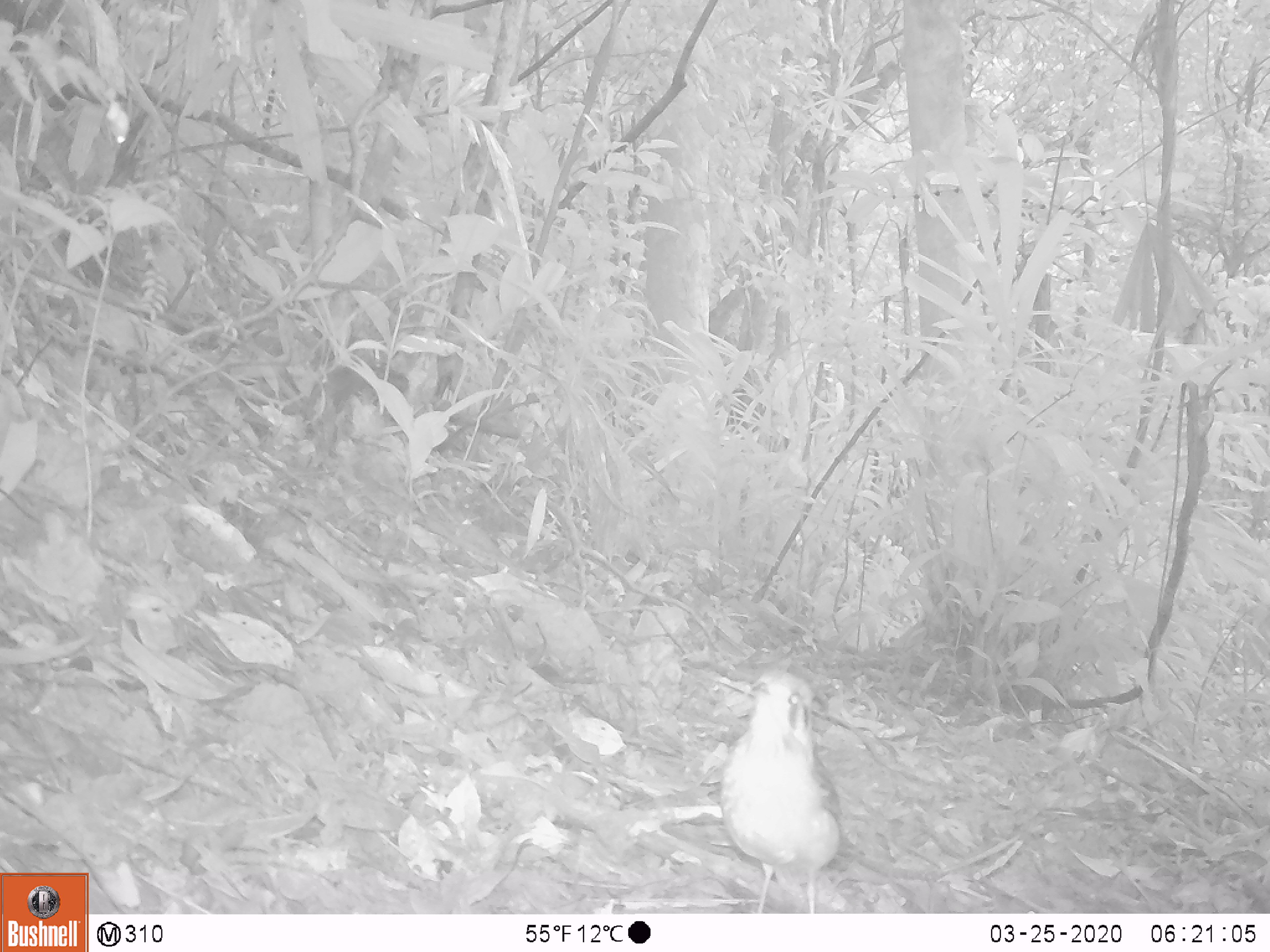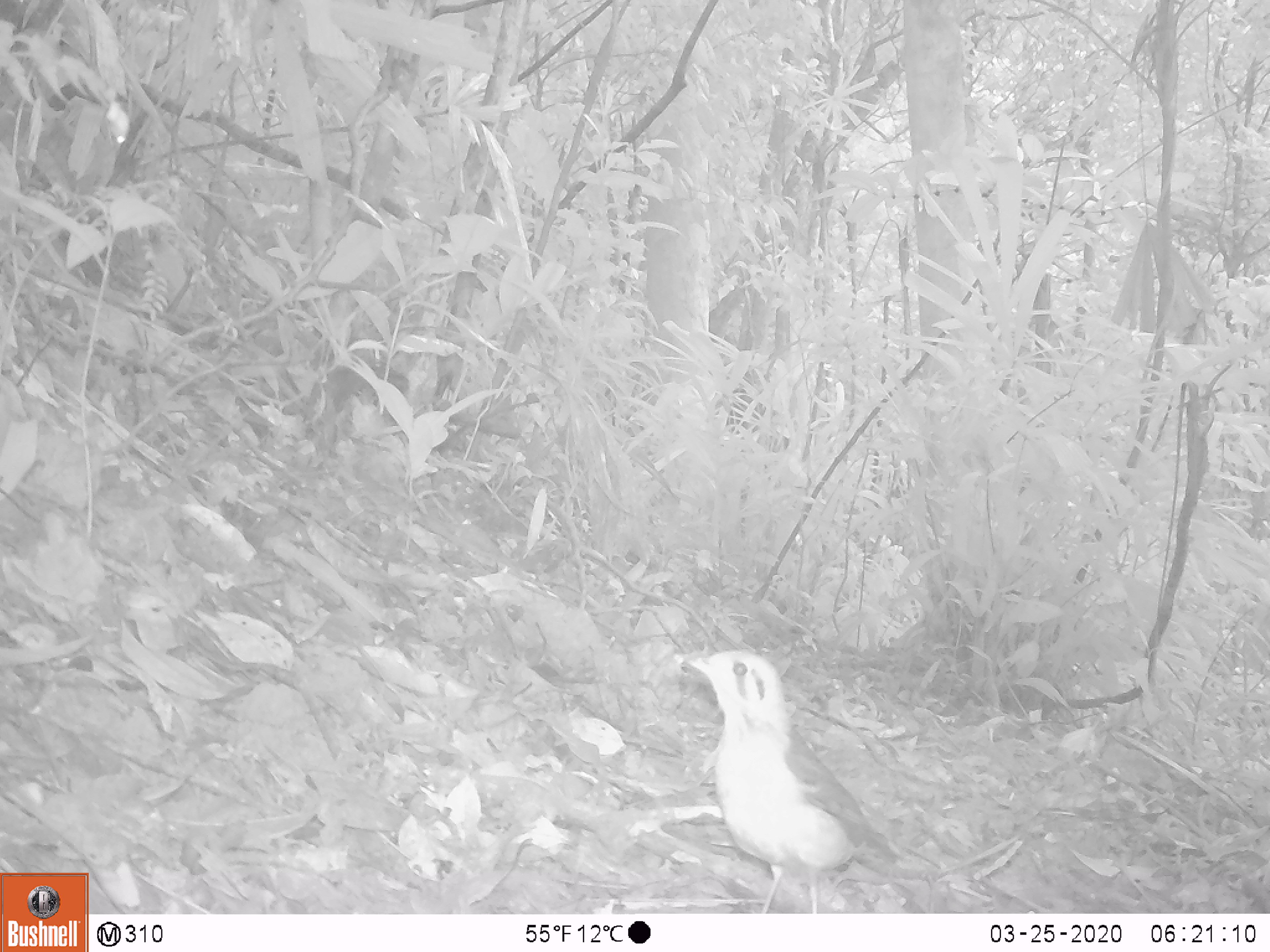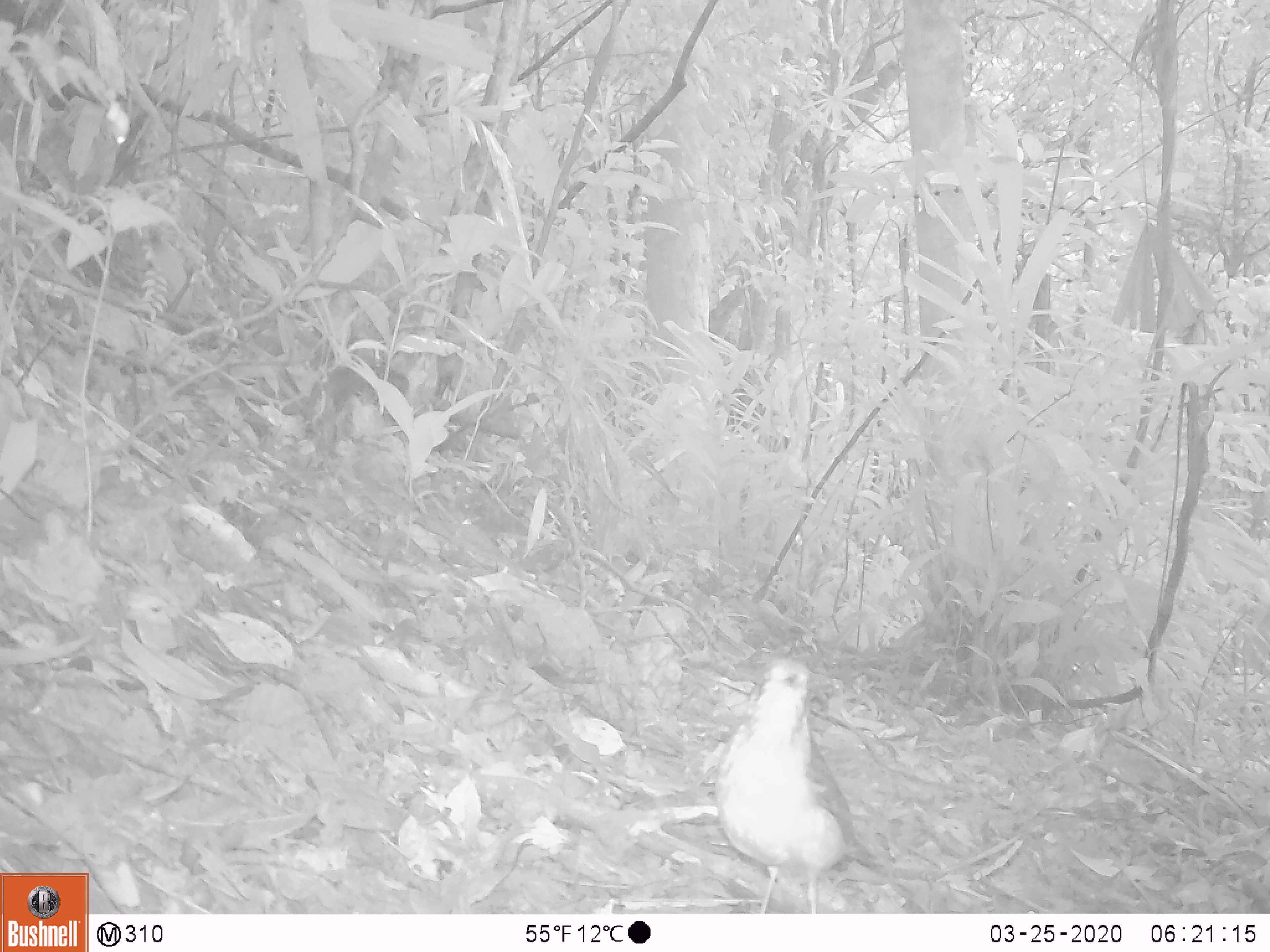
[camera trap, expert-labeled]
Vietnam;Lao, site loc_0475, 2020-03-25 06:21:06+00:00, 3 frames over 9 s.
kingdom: Animalia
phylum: Chordata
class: Aves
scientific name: Aves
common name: bird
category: unidentified bird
Unidentified bird (bird) (Aves). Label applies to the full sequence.